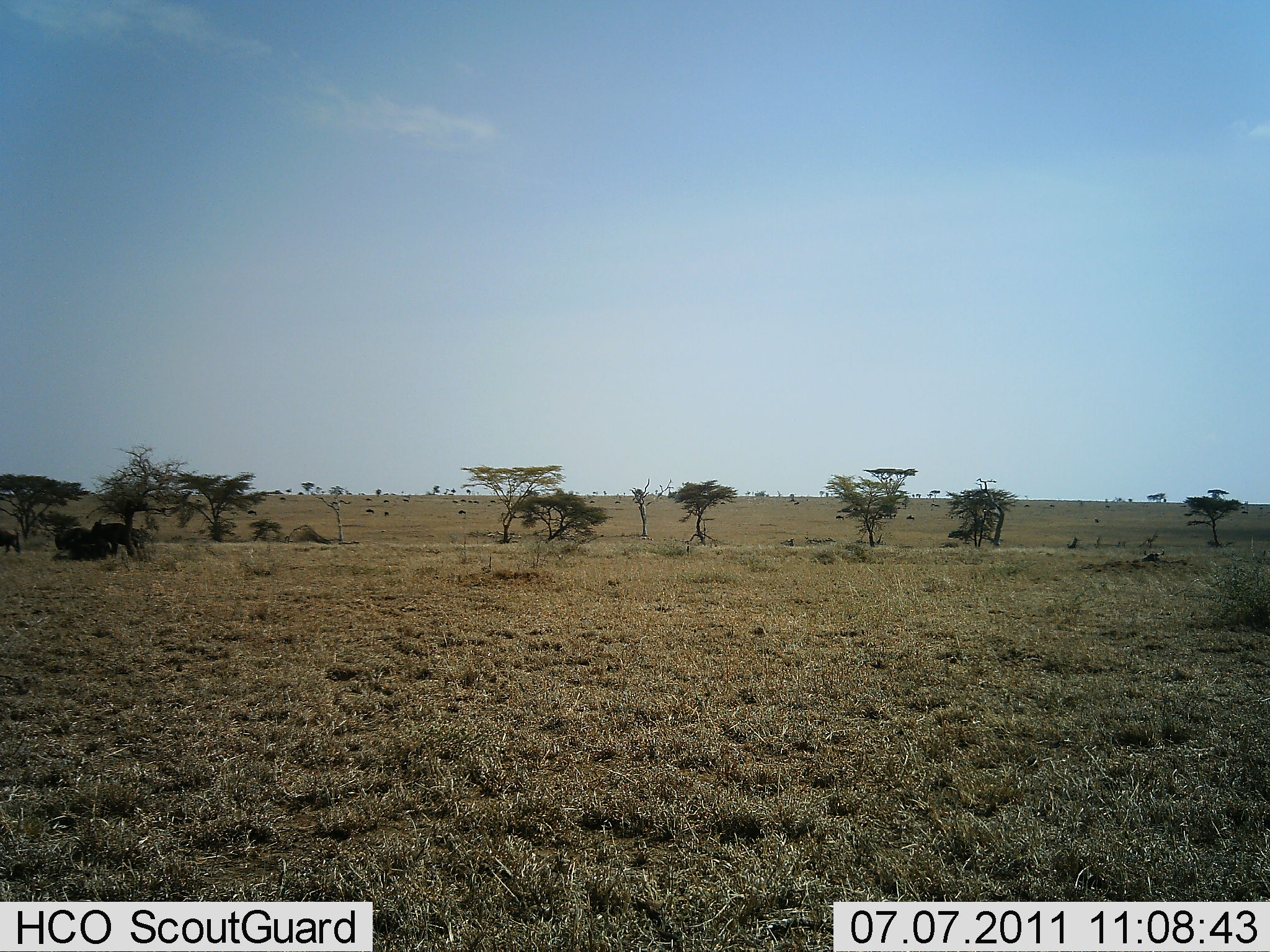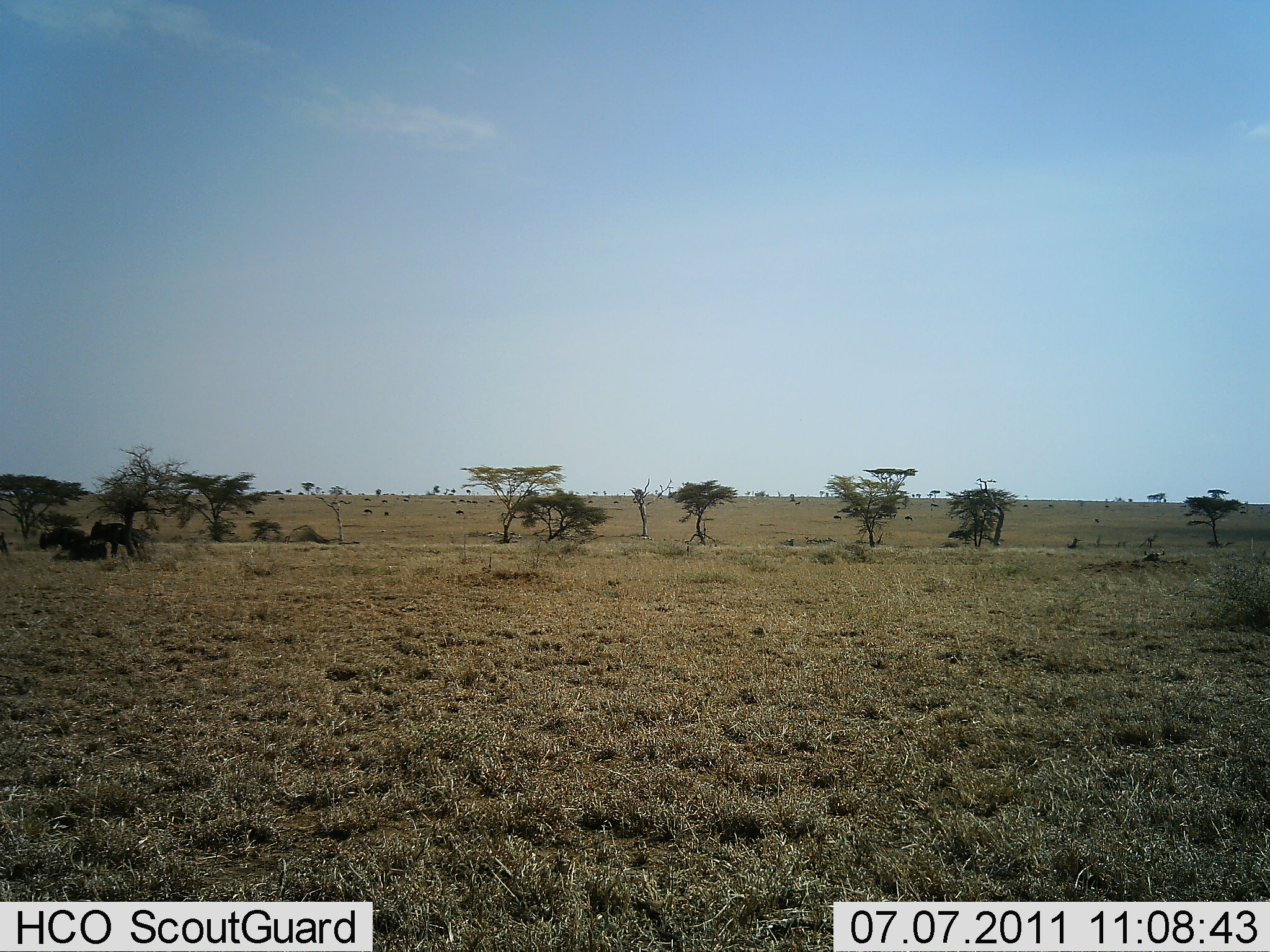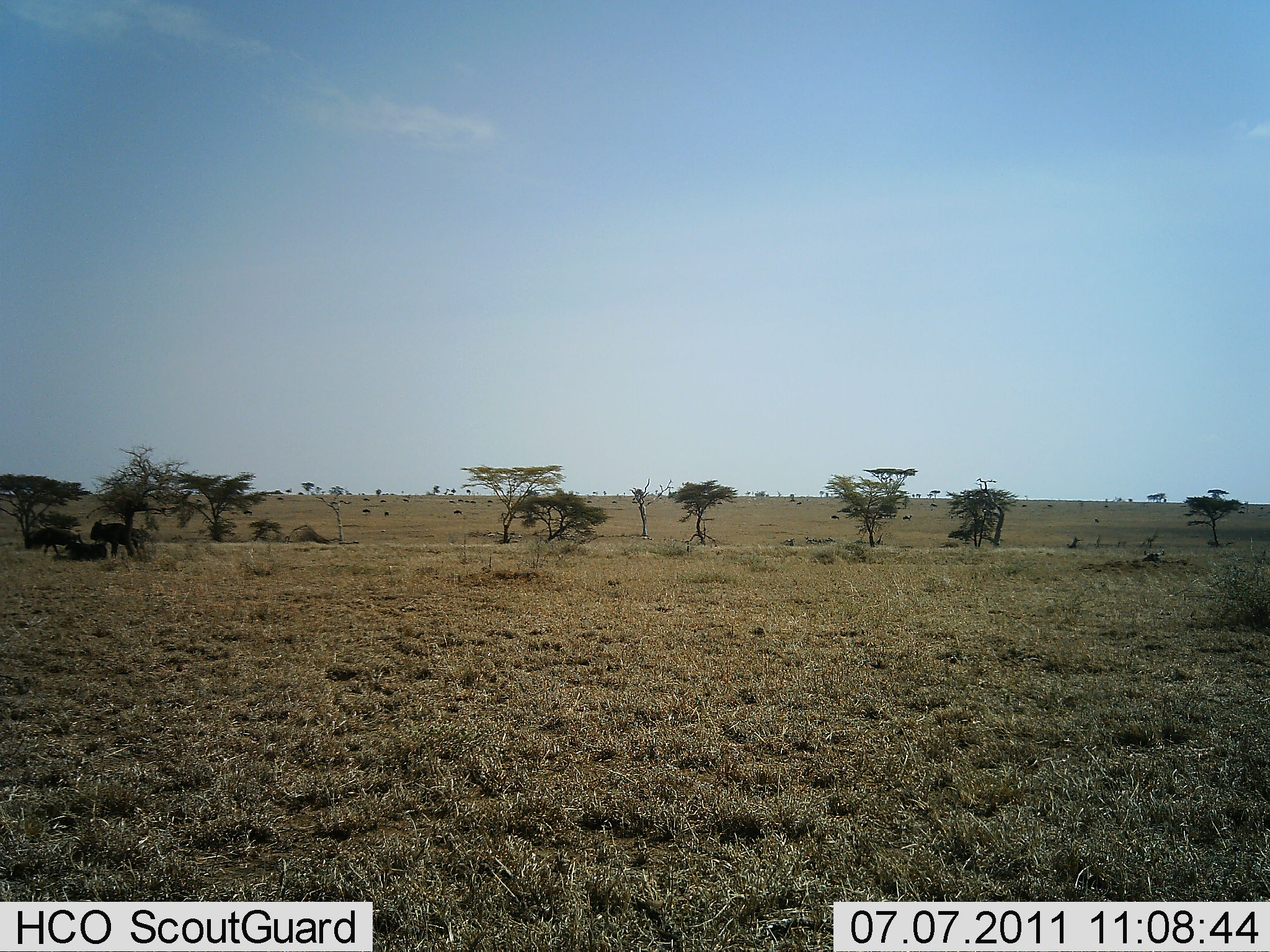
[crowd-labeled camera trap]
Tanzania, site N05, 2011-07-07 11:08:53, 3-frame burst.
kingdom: Animalia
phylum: Chordata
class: Mammalia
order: Artiodactyla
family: Bovidae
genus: Connochaetes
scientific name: Connochaetes taurinus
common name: blue wildebeest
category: wildebeest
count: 4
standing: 30%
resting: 0%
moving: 90%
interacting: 0%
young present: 0%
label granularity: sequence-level